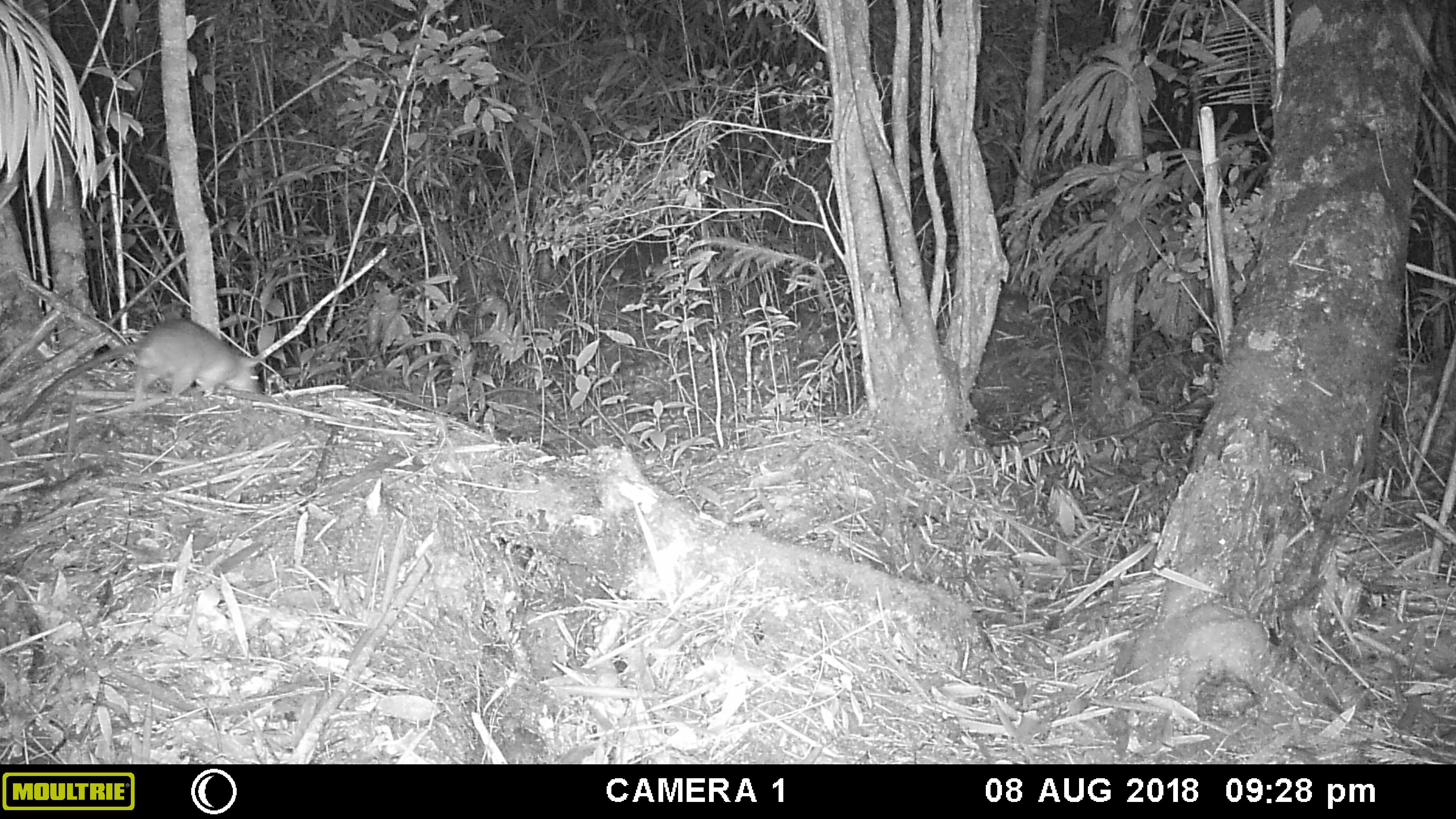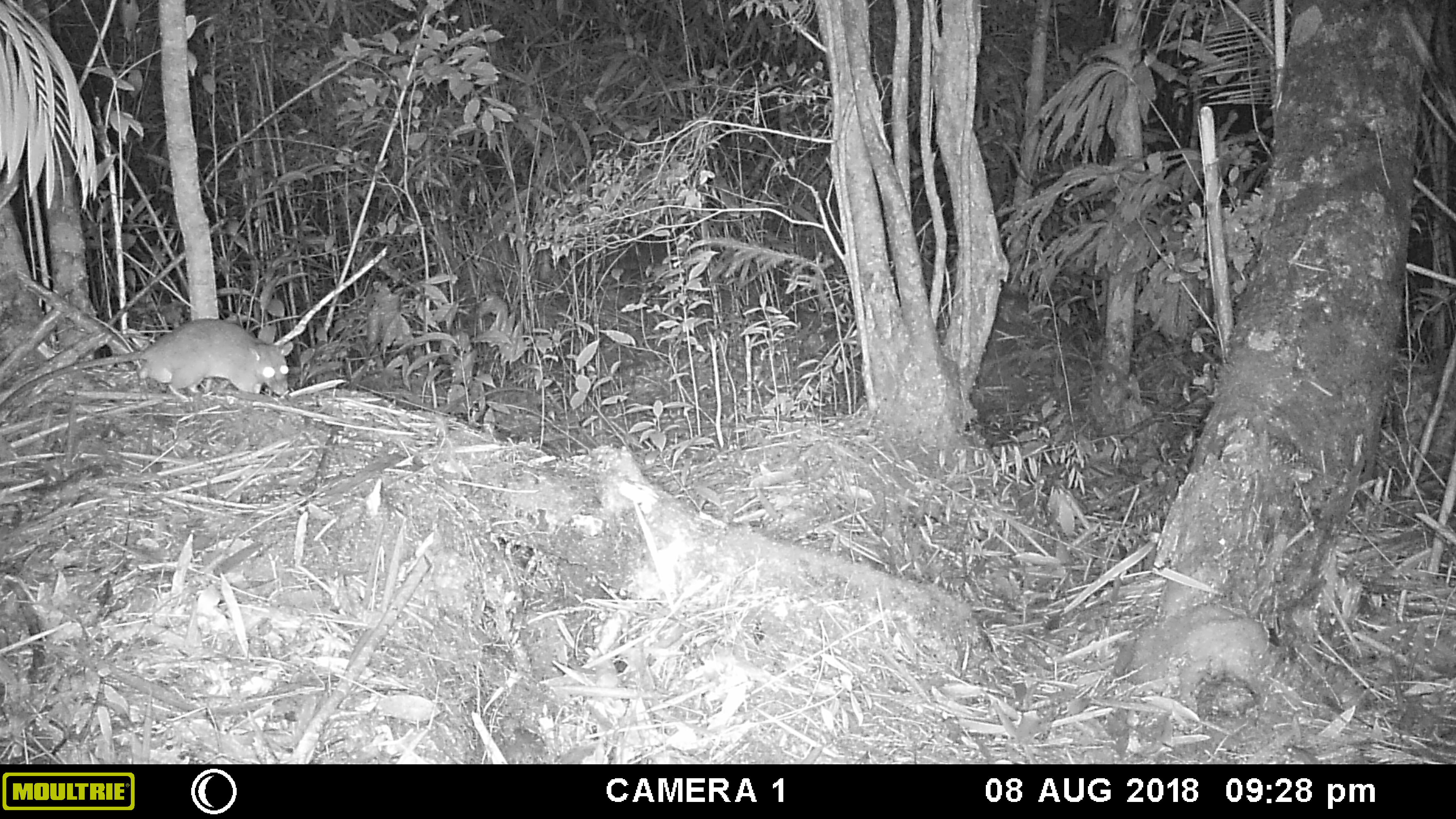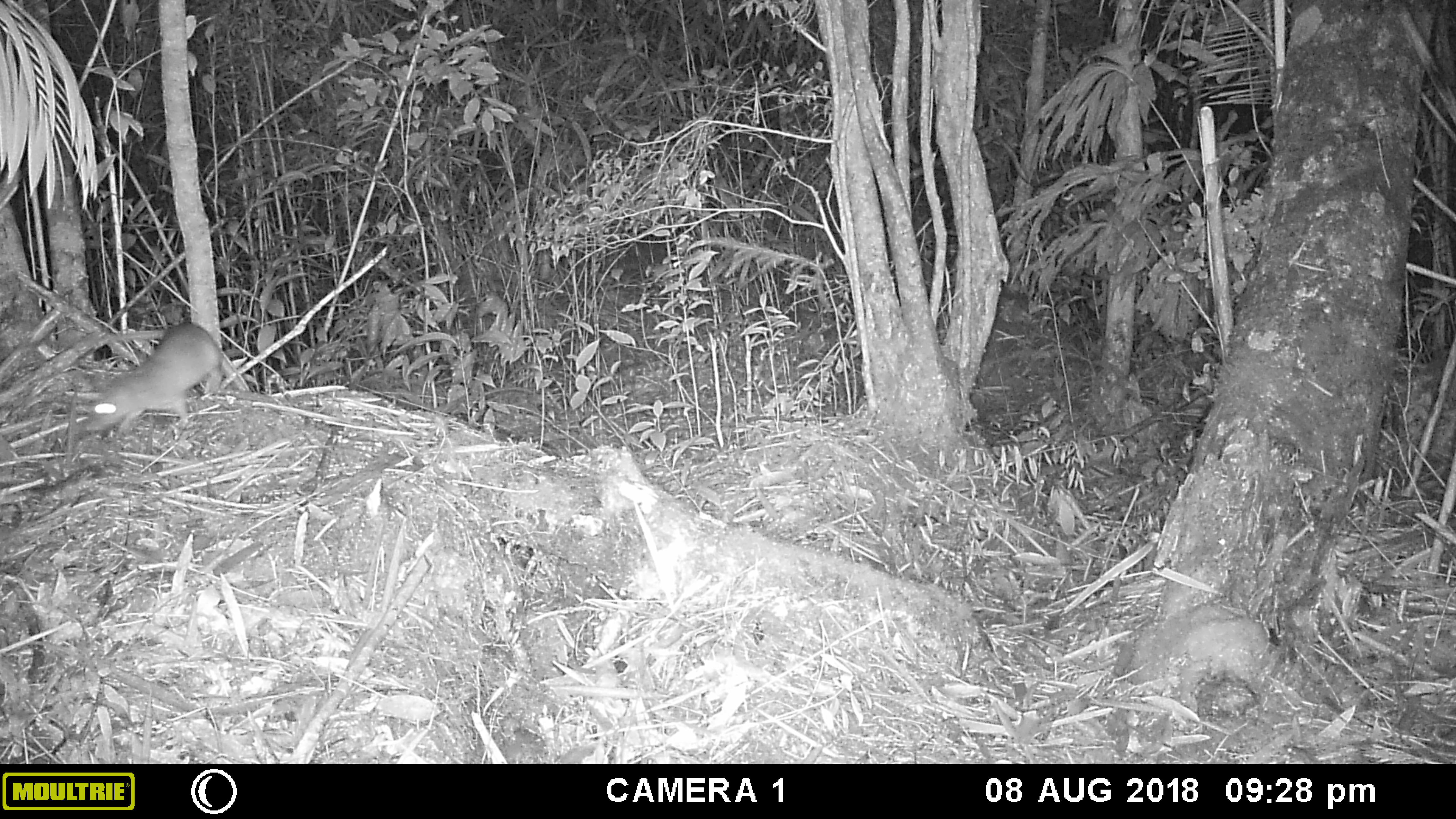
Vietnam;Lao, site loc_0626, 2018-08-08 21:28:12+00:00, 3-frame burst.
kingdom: Animalia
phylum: Chordata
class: Mammalia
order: Rodentia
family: Muridae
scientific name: Muridae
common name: old-world mice and rats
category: unidentified murid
Unidentified murid (old-world mice and rats) (Muridae). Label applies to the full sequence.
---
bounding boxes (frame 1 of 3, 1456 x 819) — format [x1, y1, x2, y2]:
unidentified murid: [15, 317, 261, 427]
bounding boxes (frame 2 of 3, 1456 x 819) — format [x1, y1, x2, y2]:
unidentified murid: [0, 317, 293, 407]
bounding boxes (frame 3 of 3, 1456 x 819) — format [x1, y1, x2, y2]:
unidentified murid: [82, 319, 223, 432]